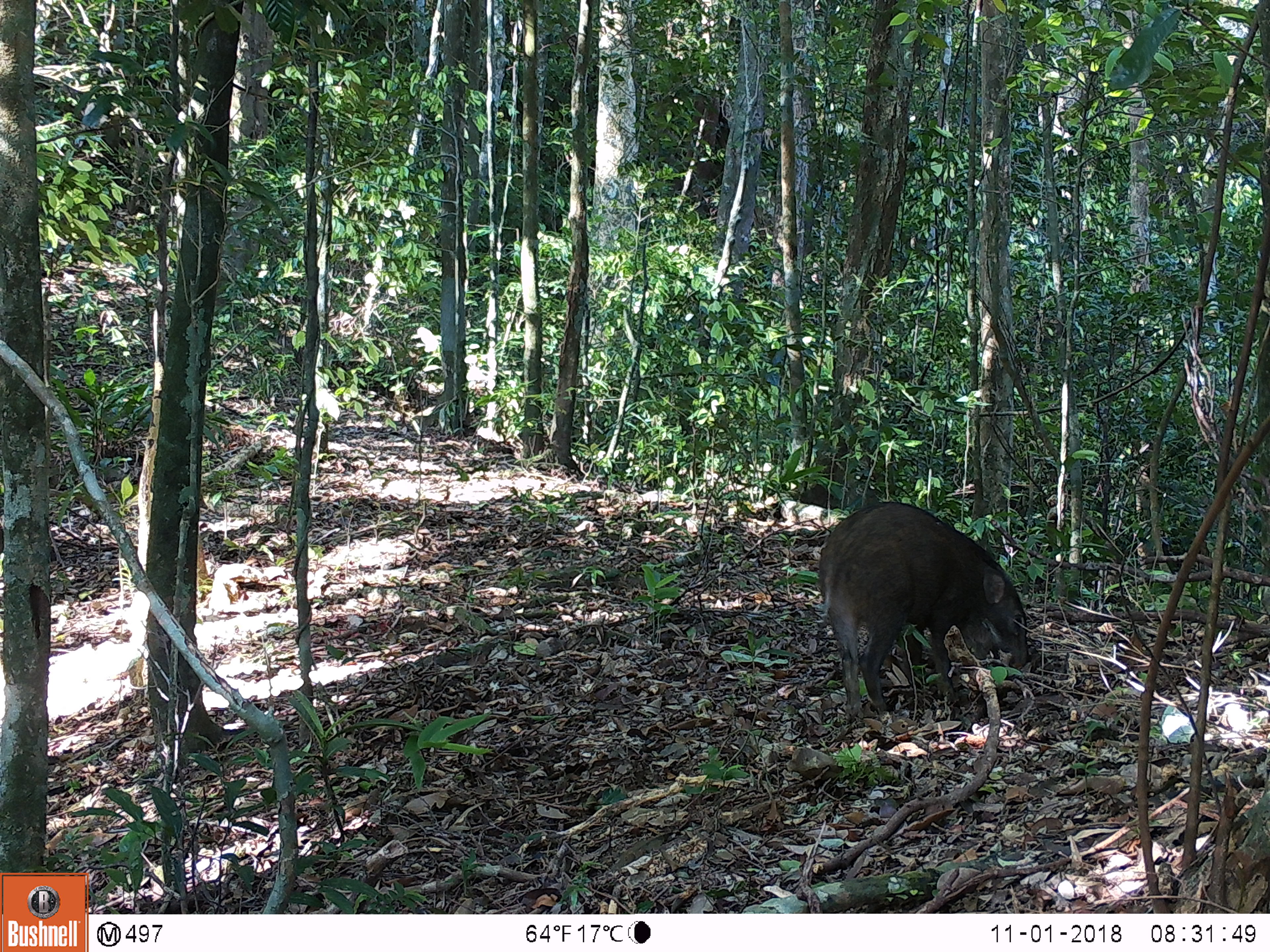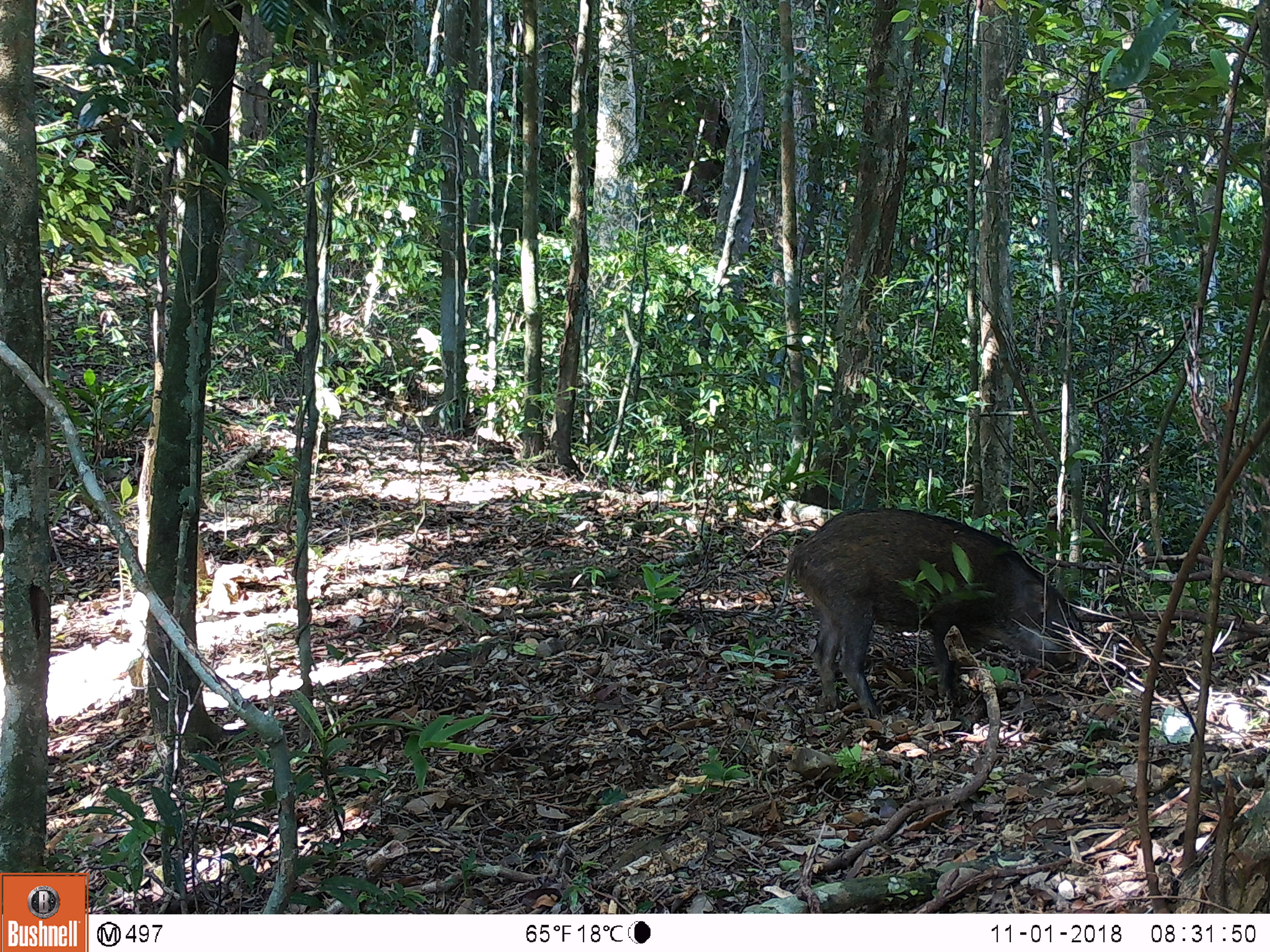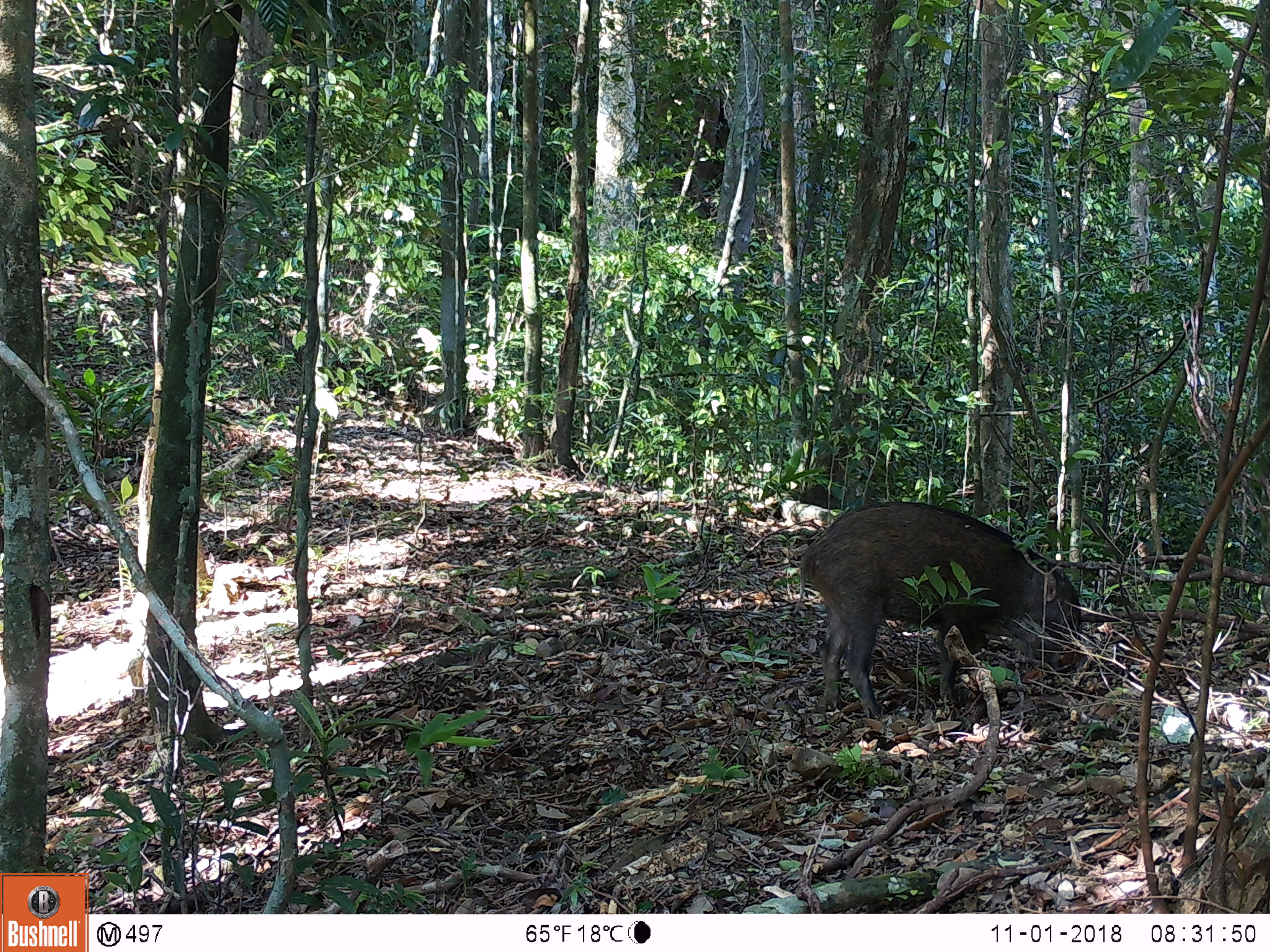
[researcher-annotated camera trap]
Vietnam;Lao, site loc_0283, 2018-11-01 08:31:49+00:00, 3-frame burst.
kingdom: Animalia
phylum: Chordata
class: Mammalia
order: Artiodactyla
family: Suidae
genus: Sus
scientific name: Sus scrofa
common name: eurasian wild pig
Eurasian wild pig (Sus scrofa). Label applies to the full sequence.